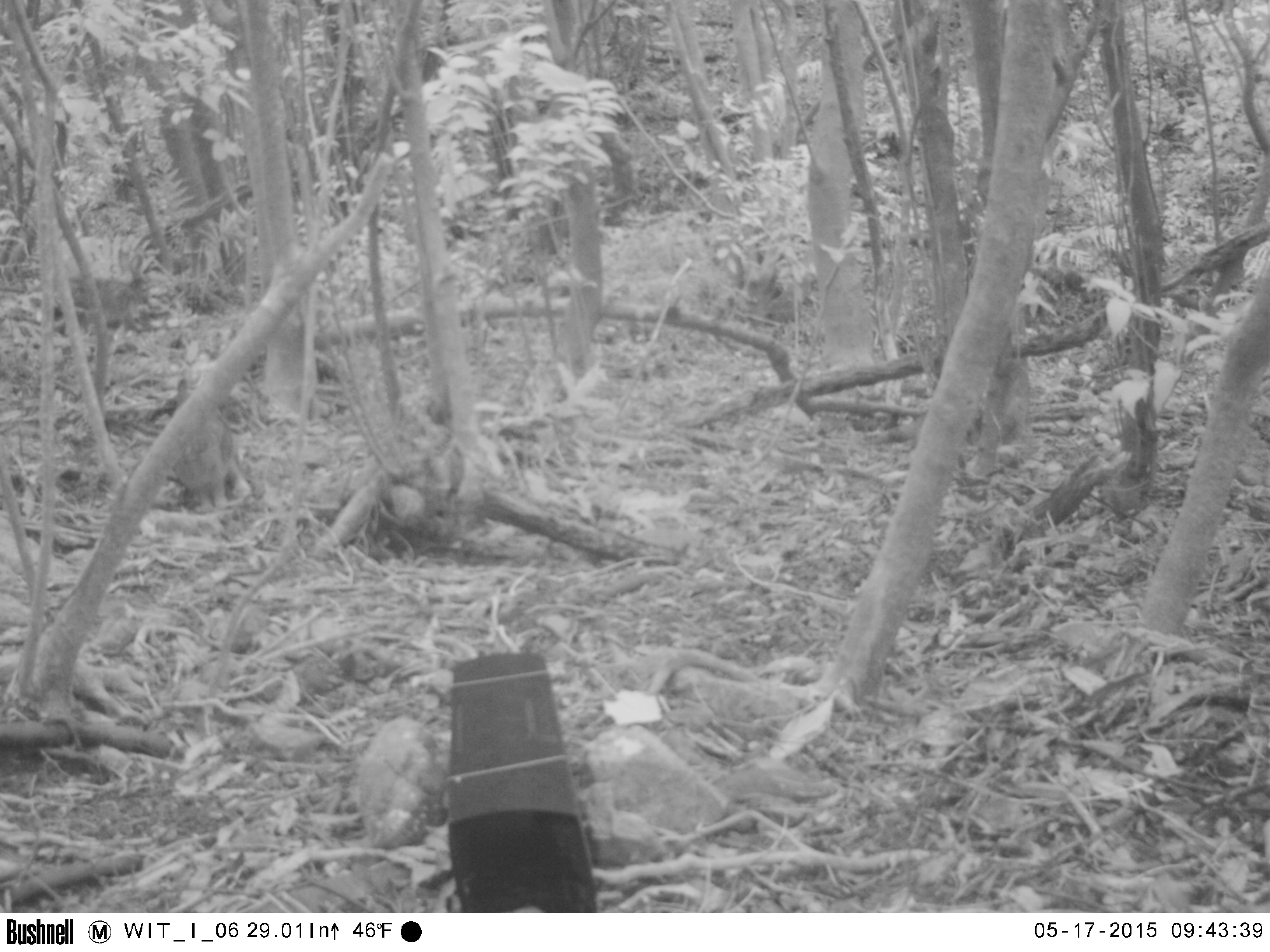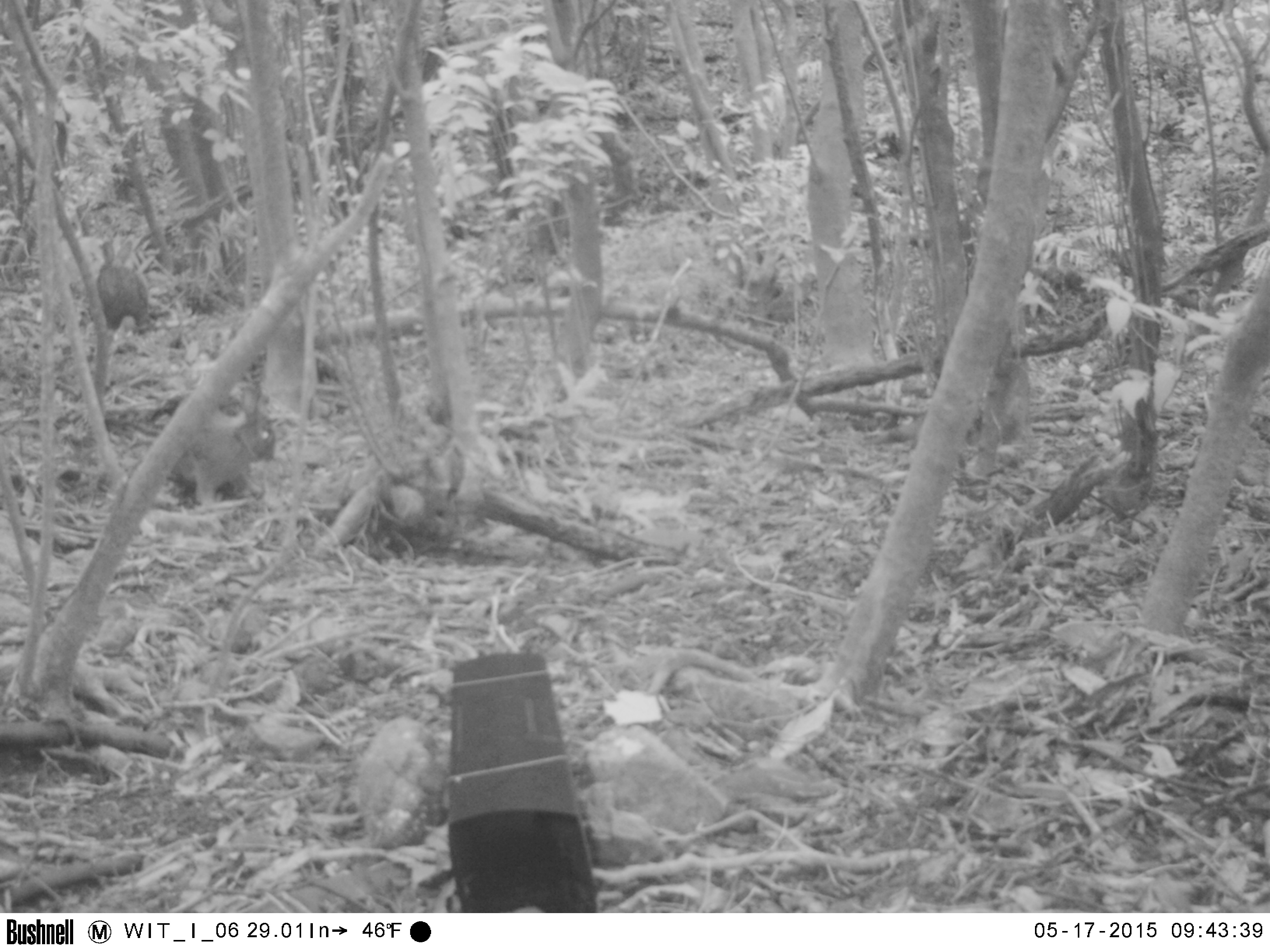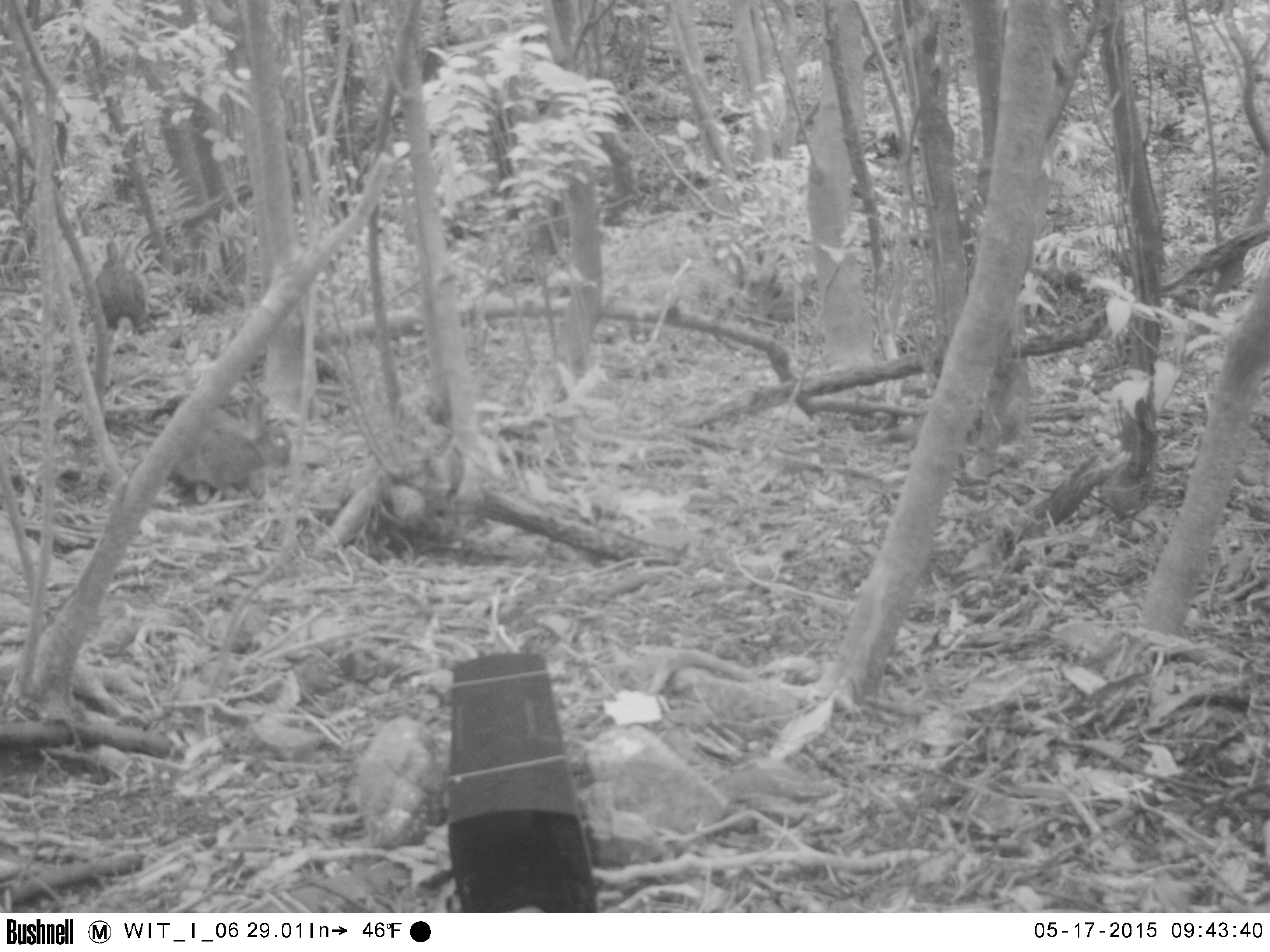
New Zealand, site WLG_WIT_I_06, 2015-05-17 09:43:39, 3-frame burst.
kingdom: Animalia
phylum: Chordata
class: Mammalia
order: Lagomorpha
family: Leporidae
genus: Oryctolagus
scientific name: Oryctolagus cuniculus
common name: european rabbit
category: rabbit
Rabbit (european rabbit) (Oryctolagus cuniculus).